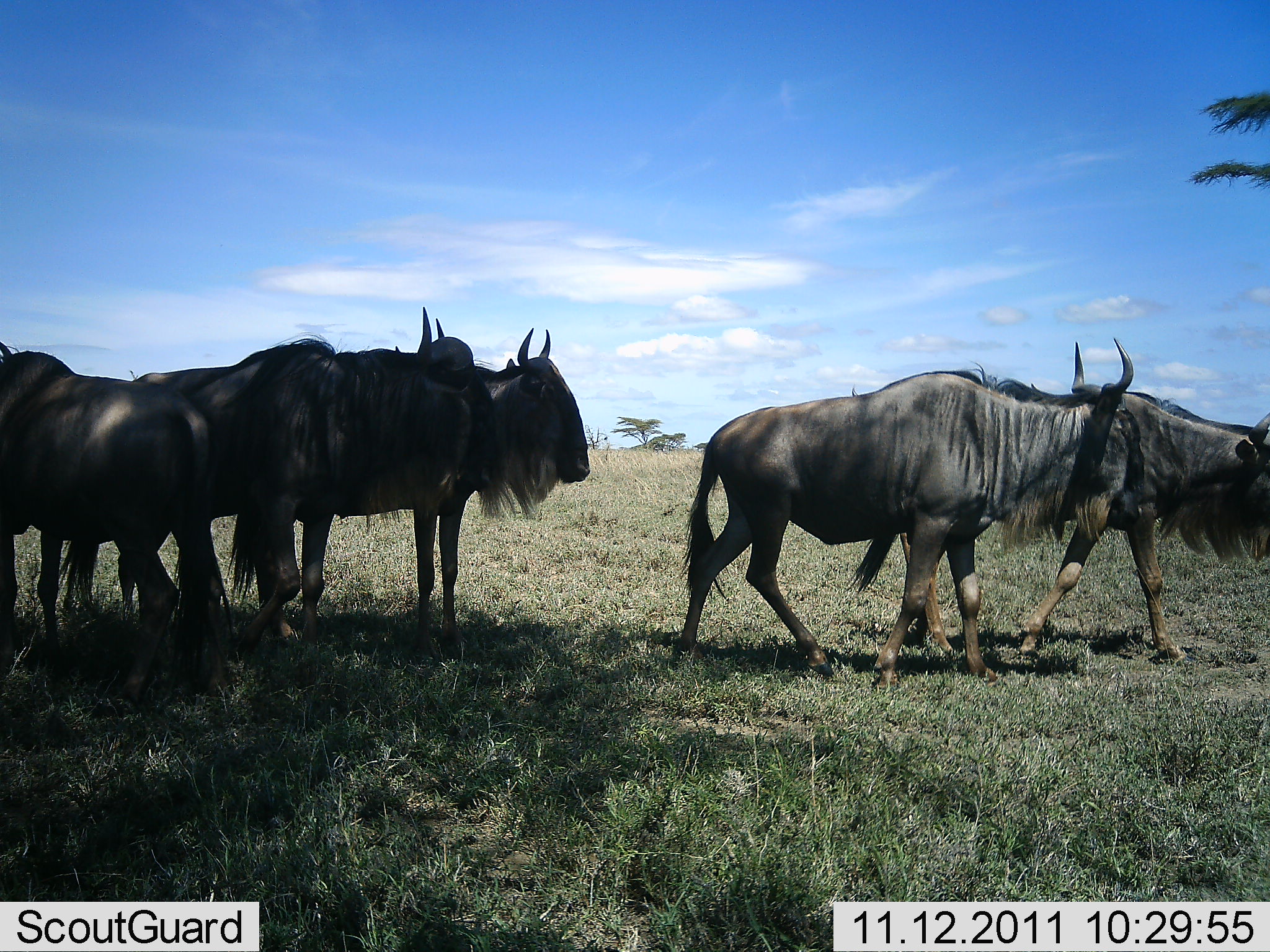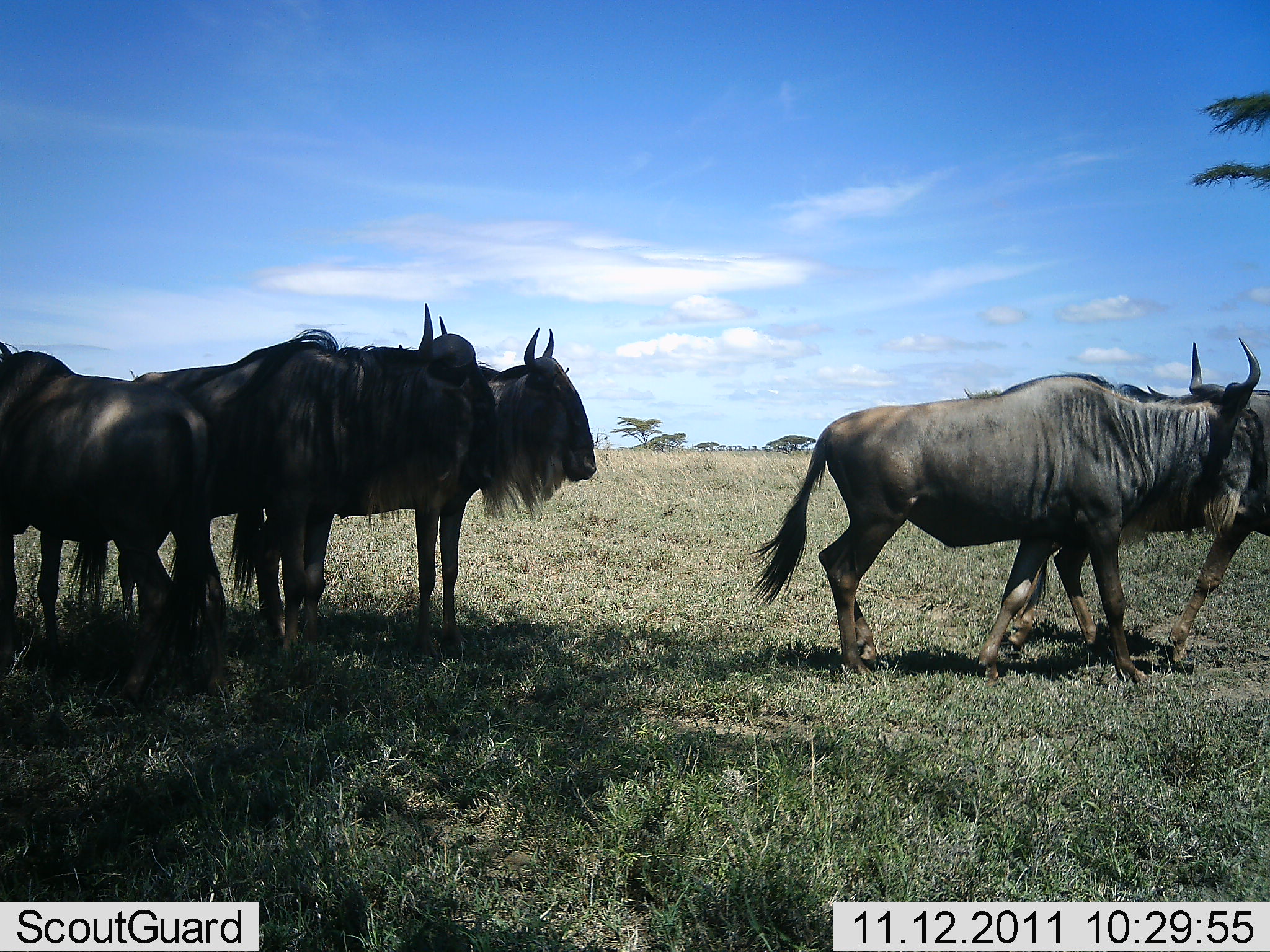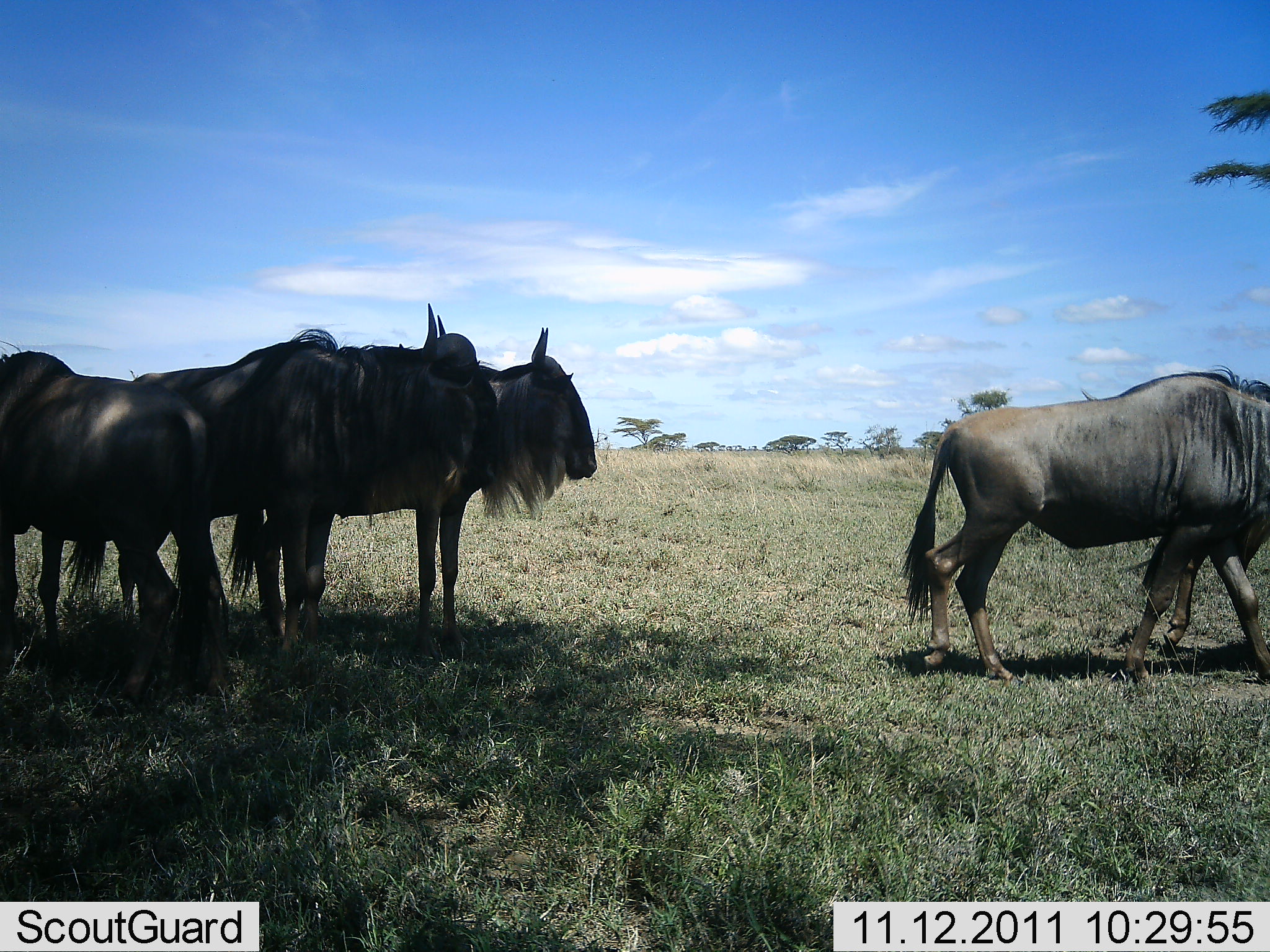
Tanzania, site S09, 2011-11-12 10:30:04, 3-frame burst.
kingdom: Animalia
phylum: Chordata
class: Mammalia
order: Artiodactyla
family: Bovidae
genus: Connochaetes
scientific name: Connochaetes taurinus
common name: blue wildebeest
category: wildebeest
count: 5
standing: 100%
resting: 0%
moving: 77%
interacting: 0%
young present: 0%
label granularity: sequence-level